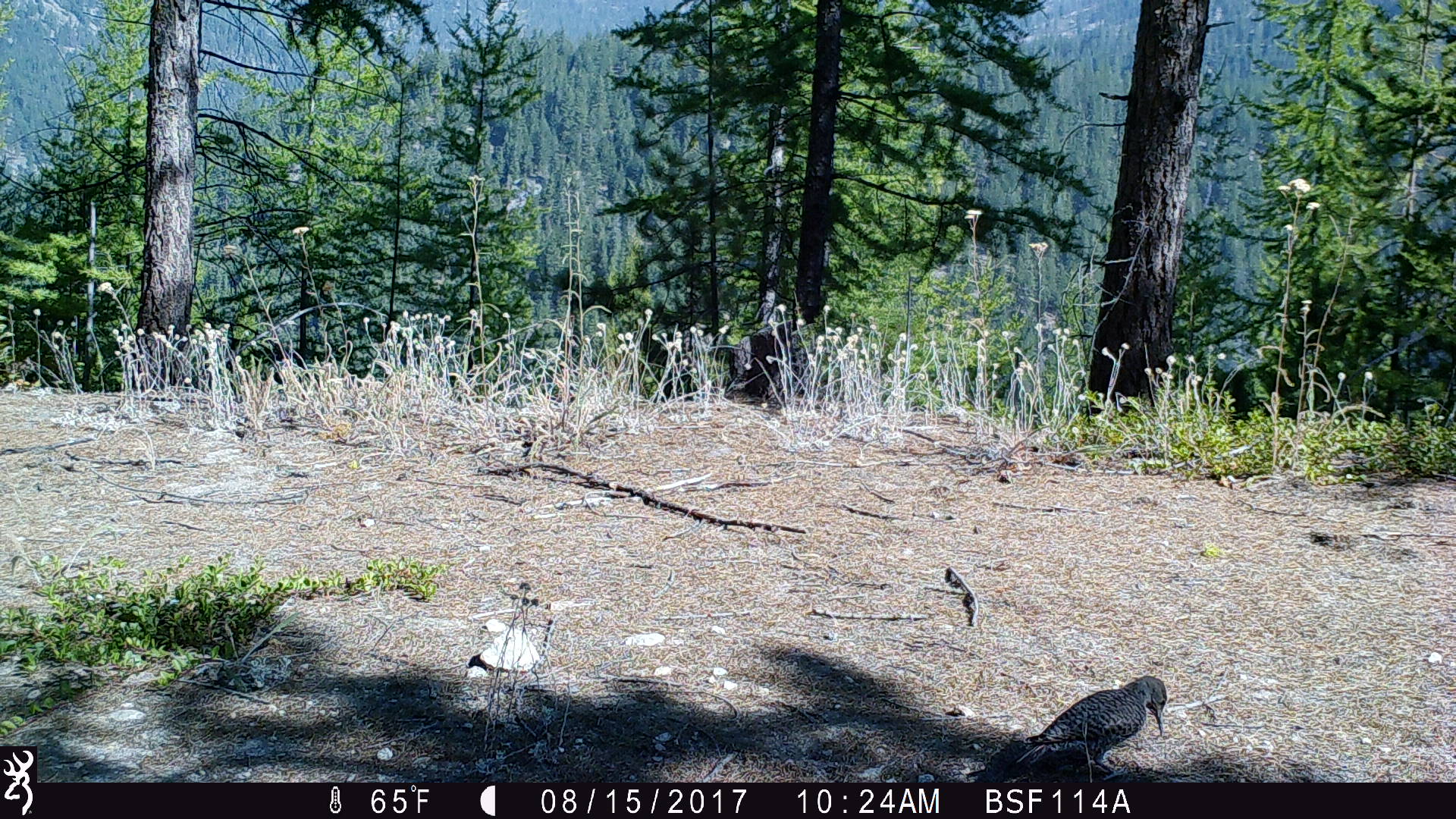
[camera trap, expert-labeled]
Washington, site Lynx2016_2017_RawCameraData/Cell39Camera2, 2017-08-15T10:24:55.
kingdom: Animalia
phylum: Chordata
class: Aves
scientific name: Aves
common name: birds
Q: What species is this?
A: Aves (birds).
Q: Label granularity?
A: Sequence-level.